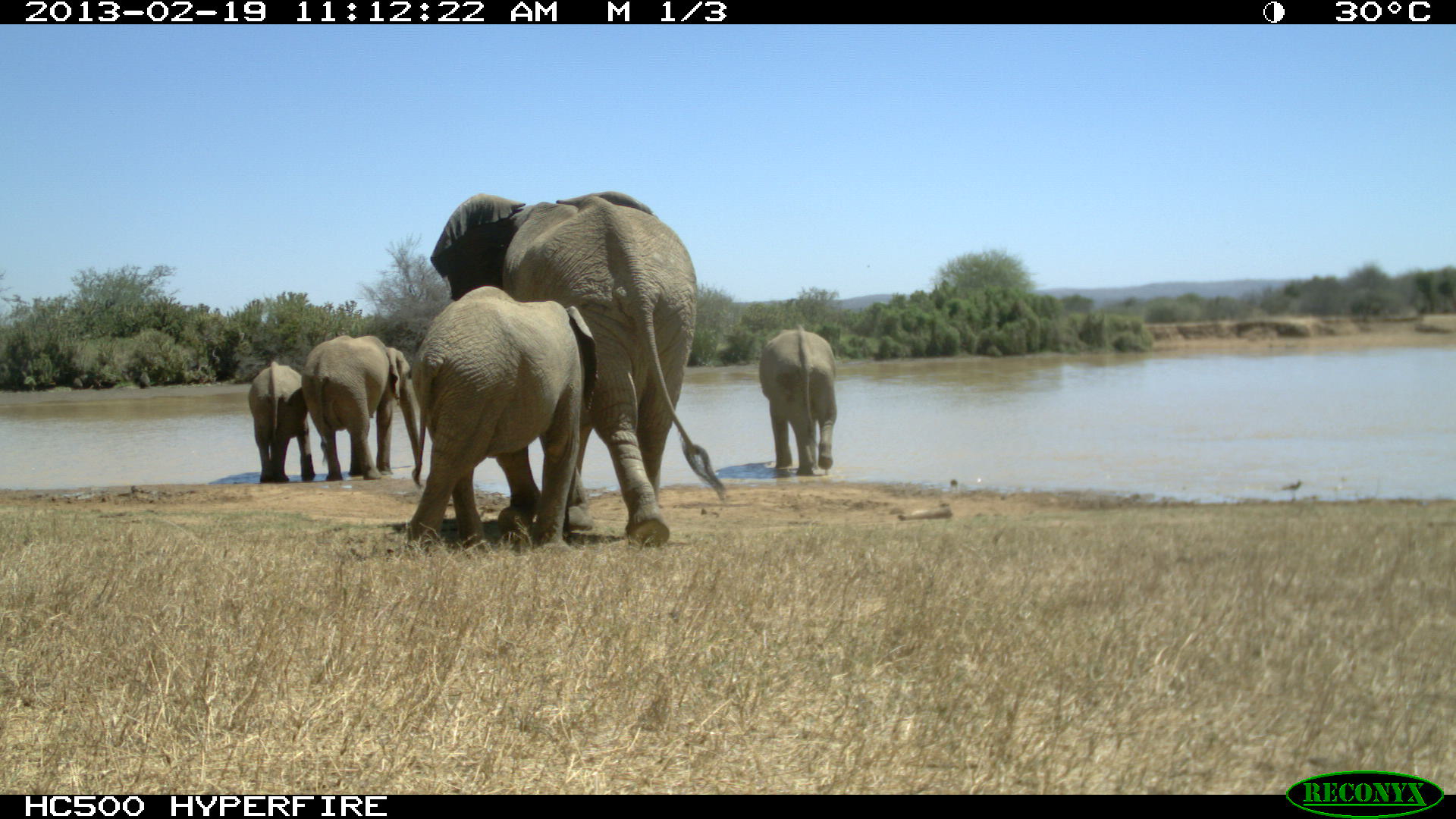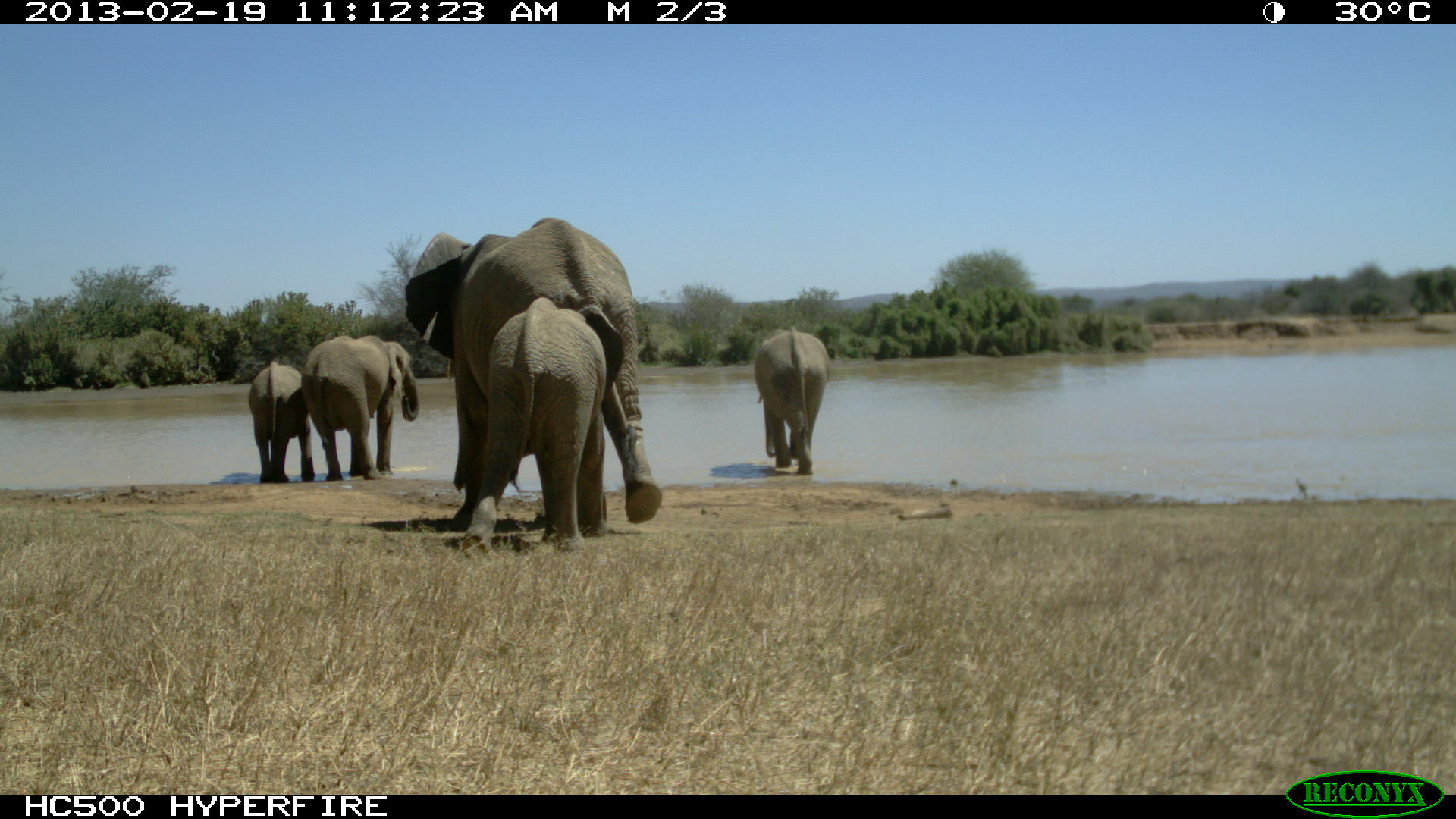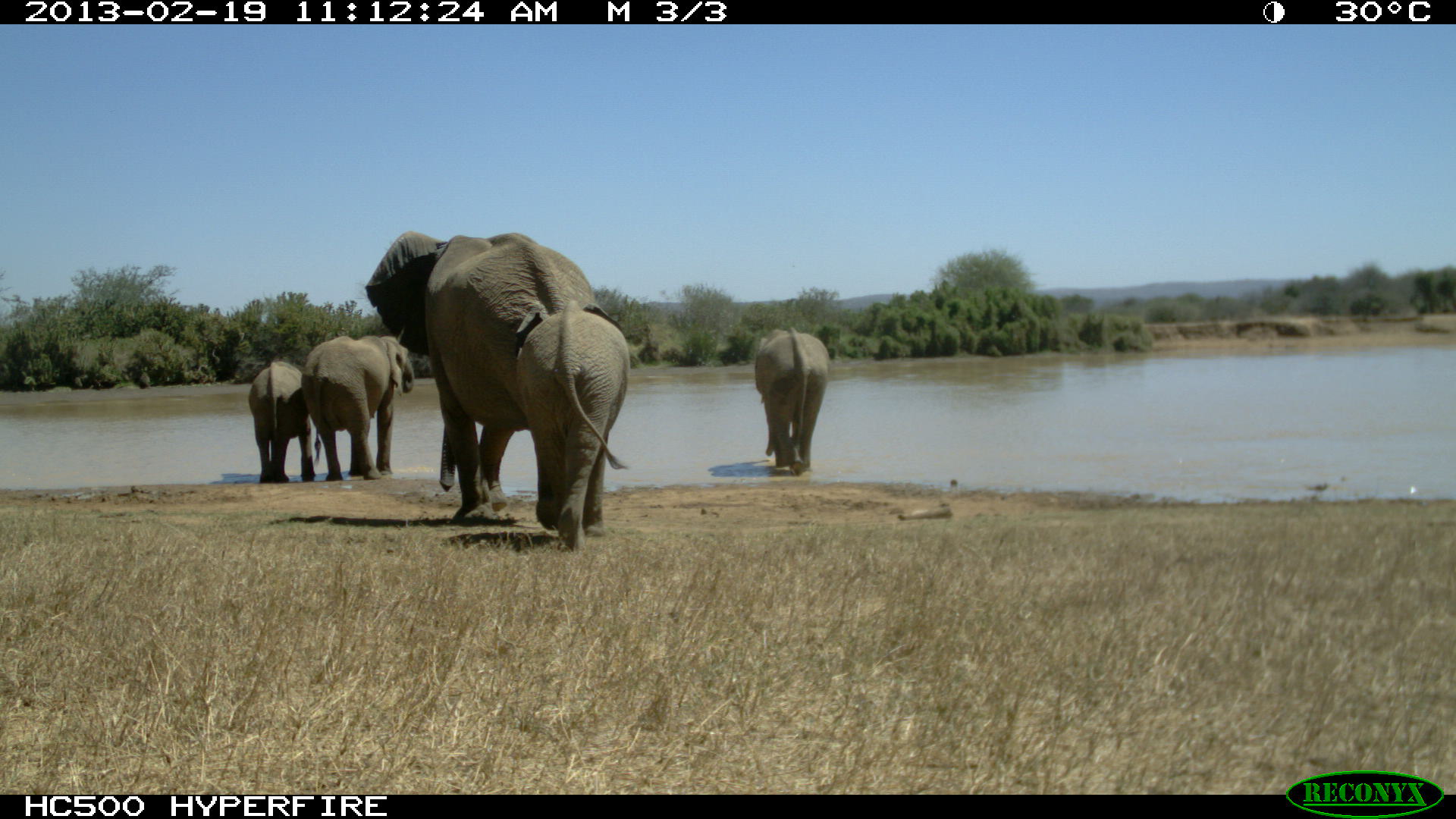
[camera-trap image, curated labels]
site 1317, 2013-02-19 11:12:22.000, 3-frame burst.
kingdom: Animalia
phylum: Chordata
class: Mammalia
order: Proboscidea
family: Elephantidae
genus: Loxodonta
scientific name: Loxodonta africana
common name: african bush elephant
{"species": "Loxodonta africana (african bush elephant)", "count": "5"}